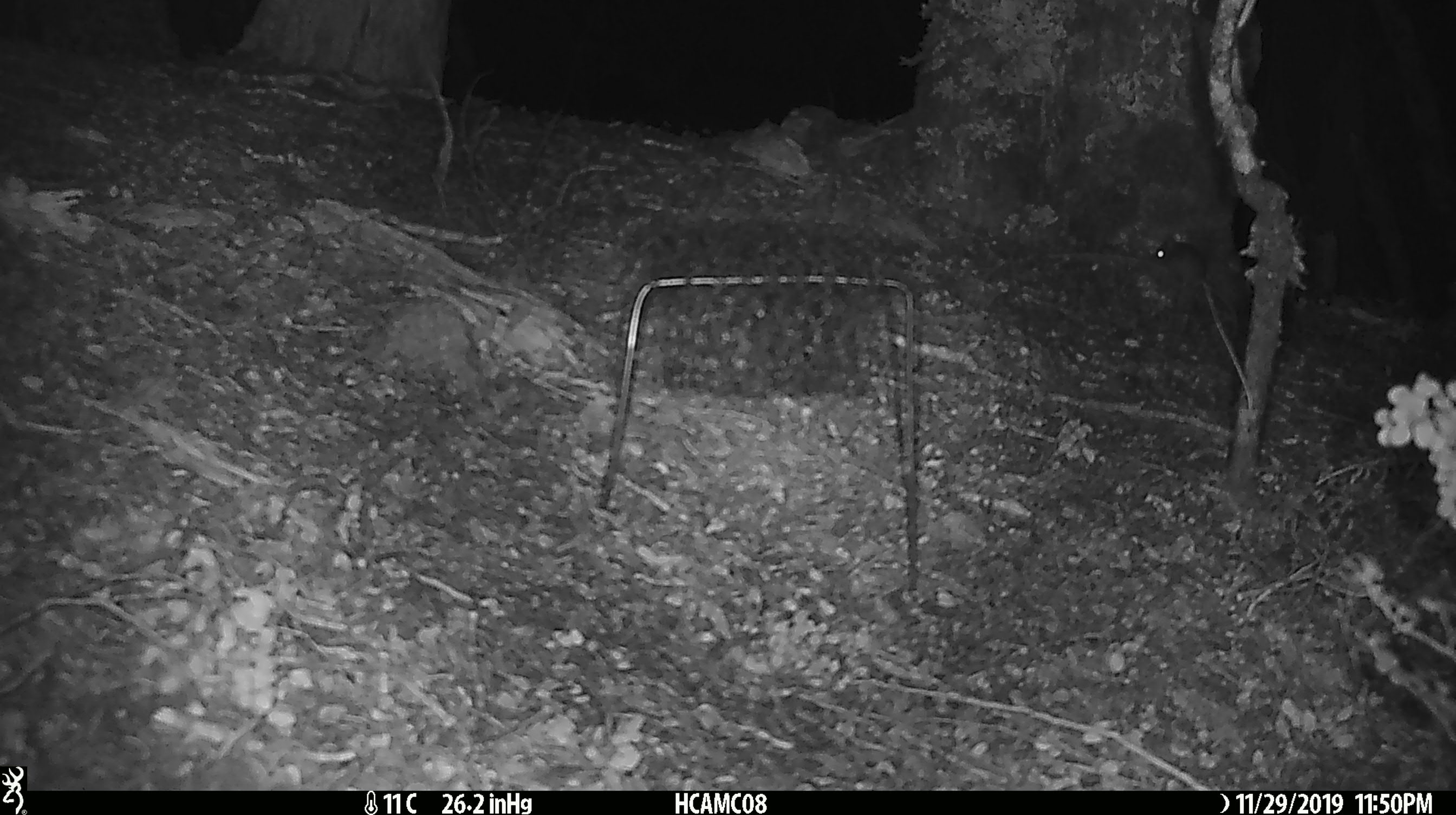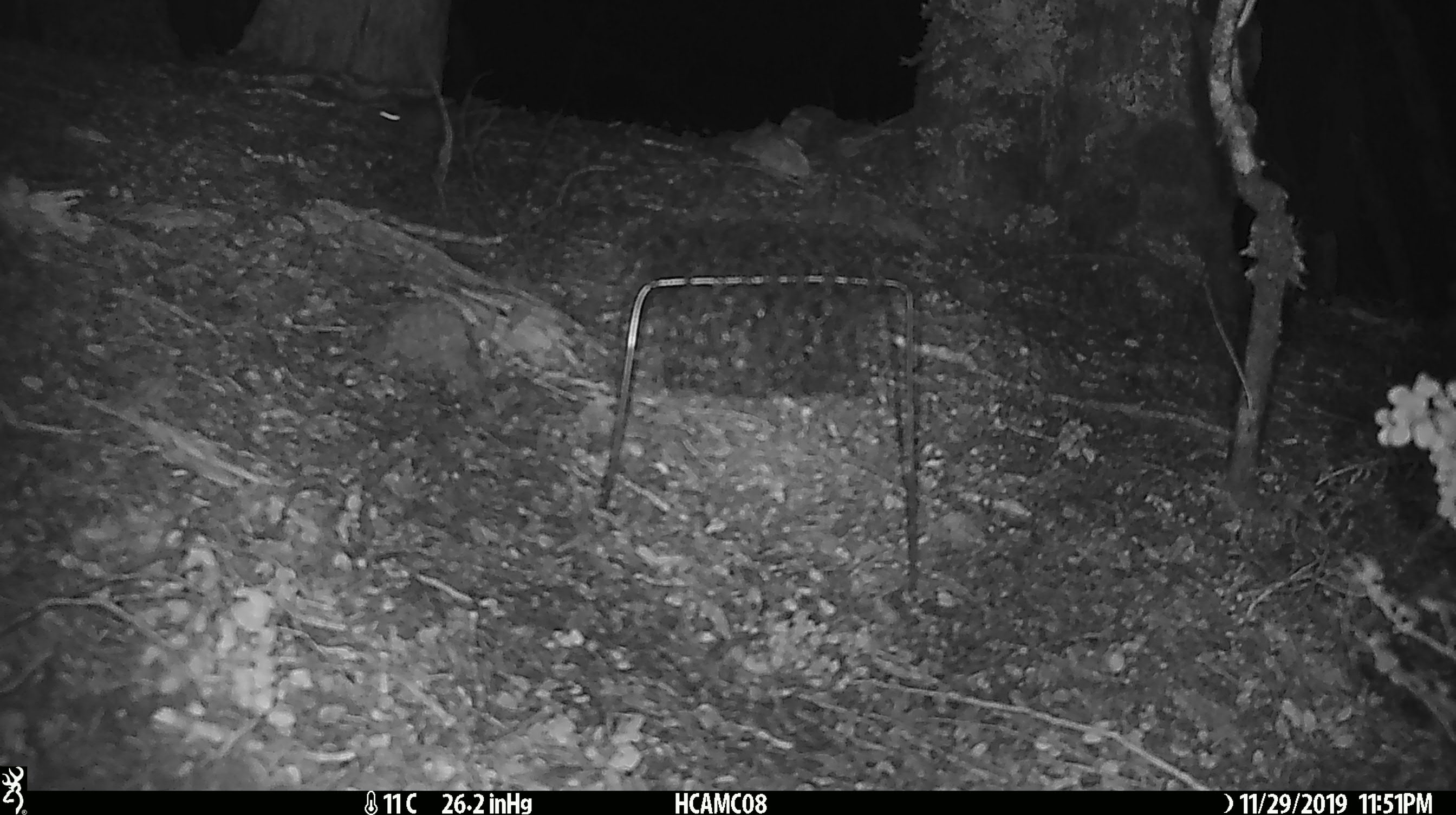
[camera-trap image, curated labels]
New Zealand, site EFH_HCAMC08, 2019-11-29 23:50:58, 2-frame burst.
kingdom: Animalia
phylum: Chordata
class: Mammalia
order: Rodentia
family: Muridae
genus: Mus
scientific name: Mus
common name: mouse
Mouse (Mus).